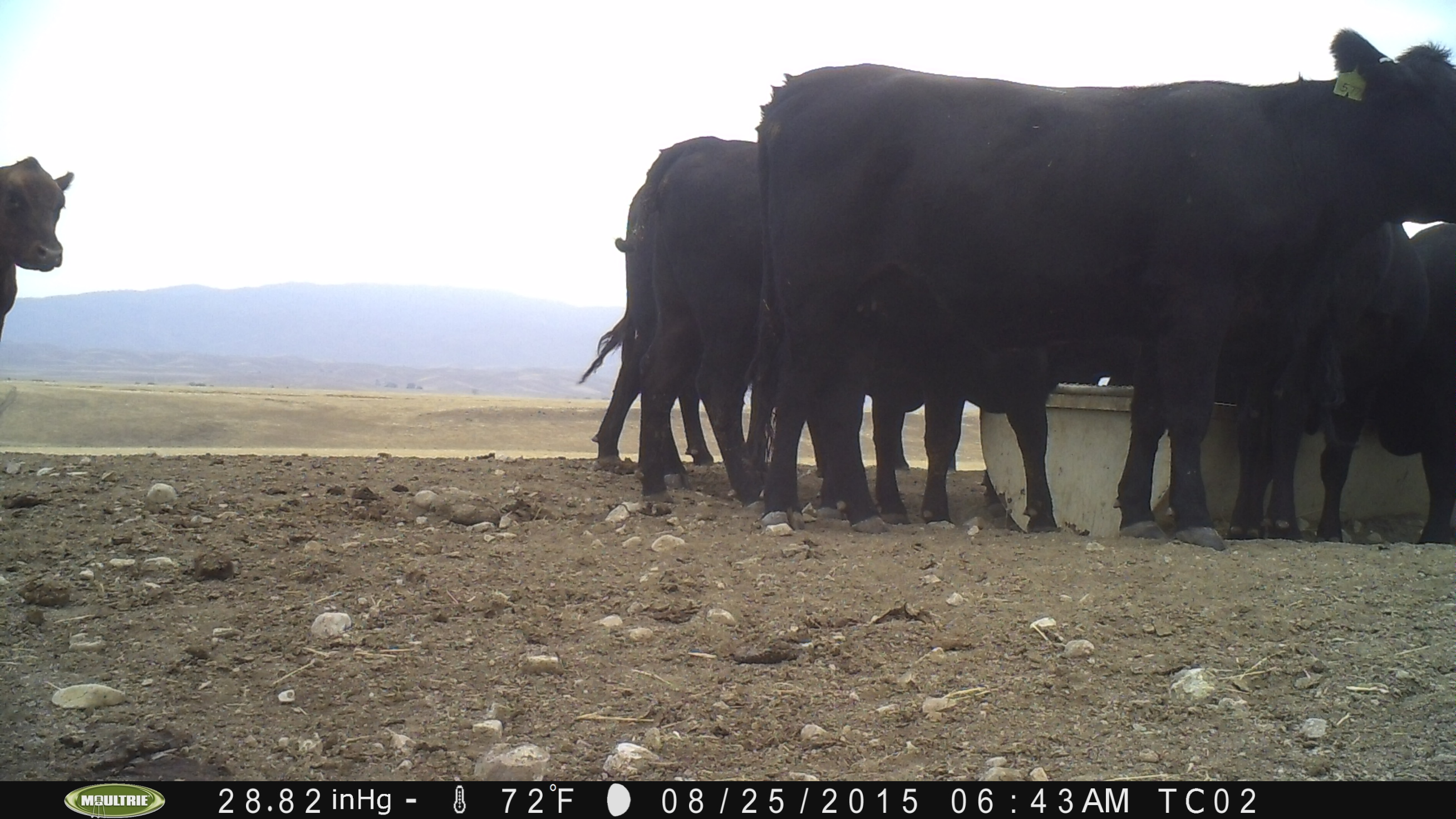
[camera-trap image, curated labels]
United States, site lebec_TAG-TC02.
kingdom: Animalia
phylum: Chordata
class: Mammalia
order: Artiodactyla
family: Bovidae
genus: Bos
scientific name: Bos taurus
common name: domestic cow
Bos taurus (domestic cow).